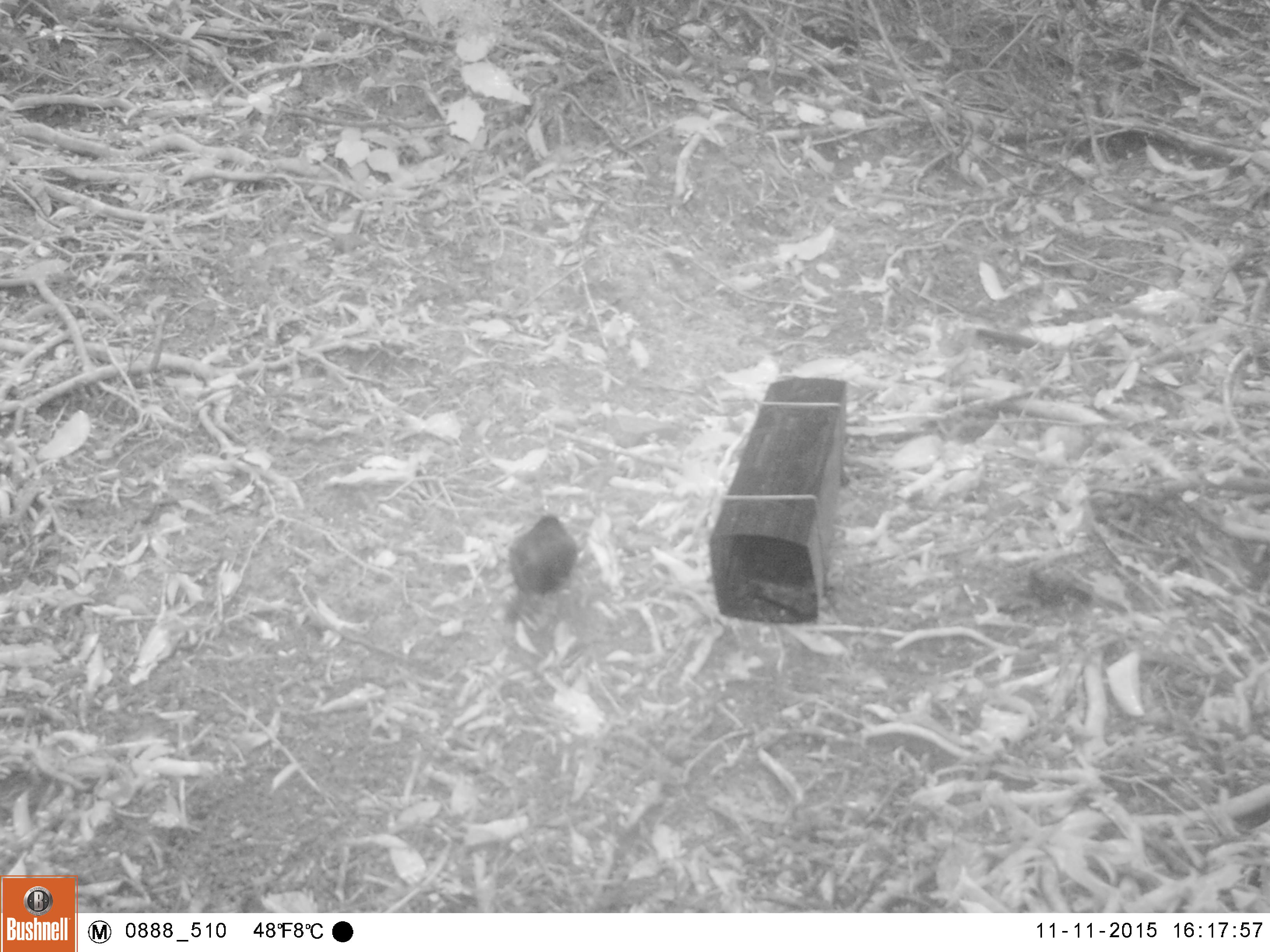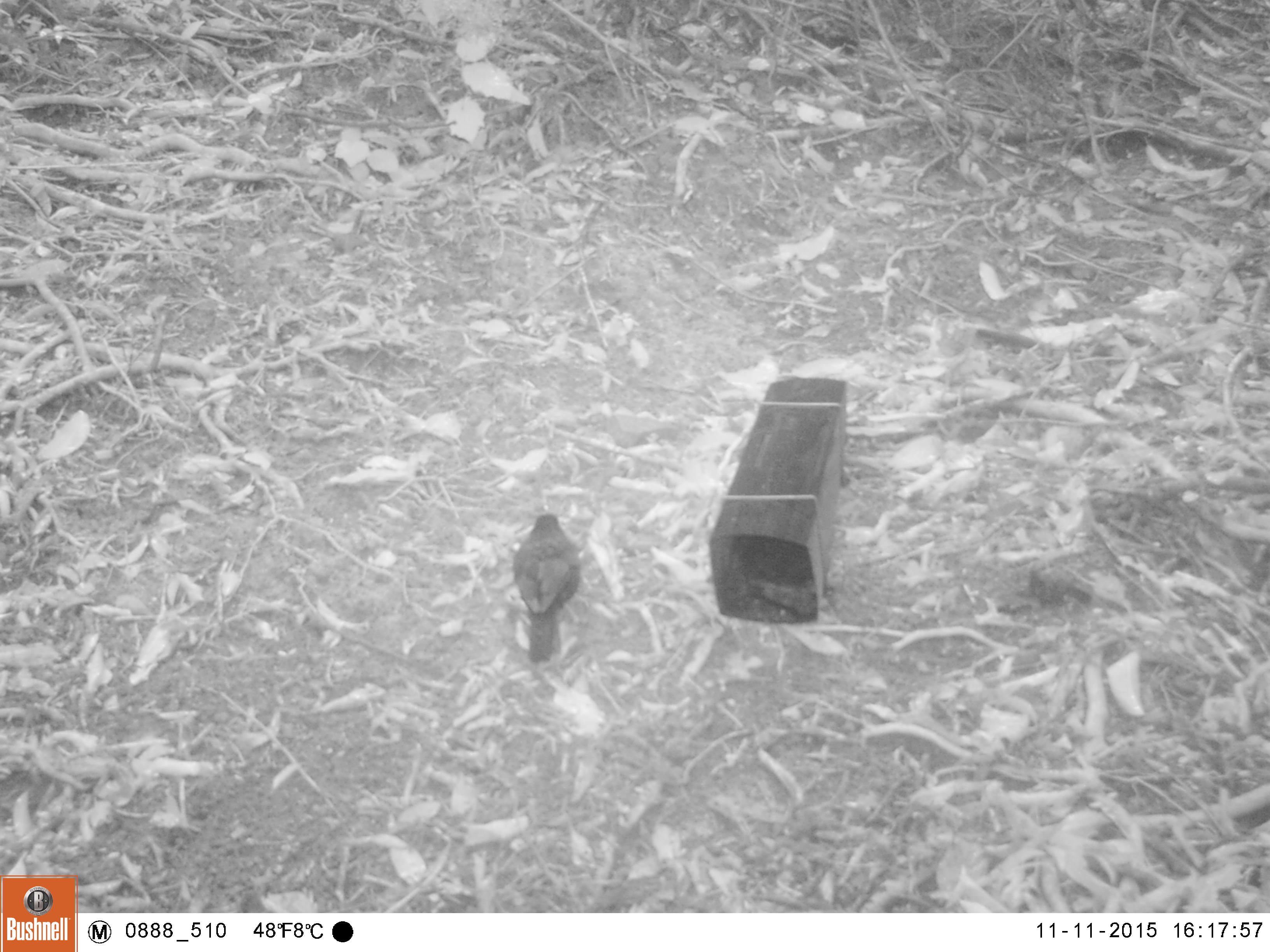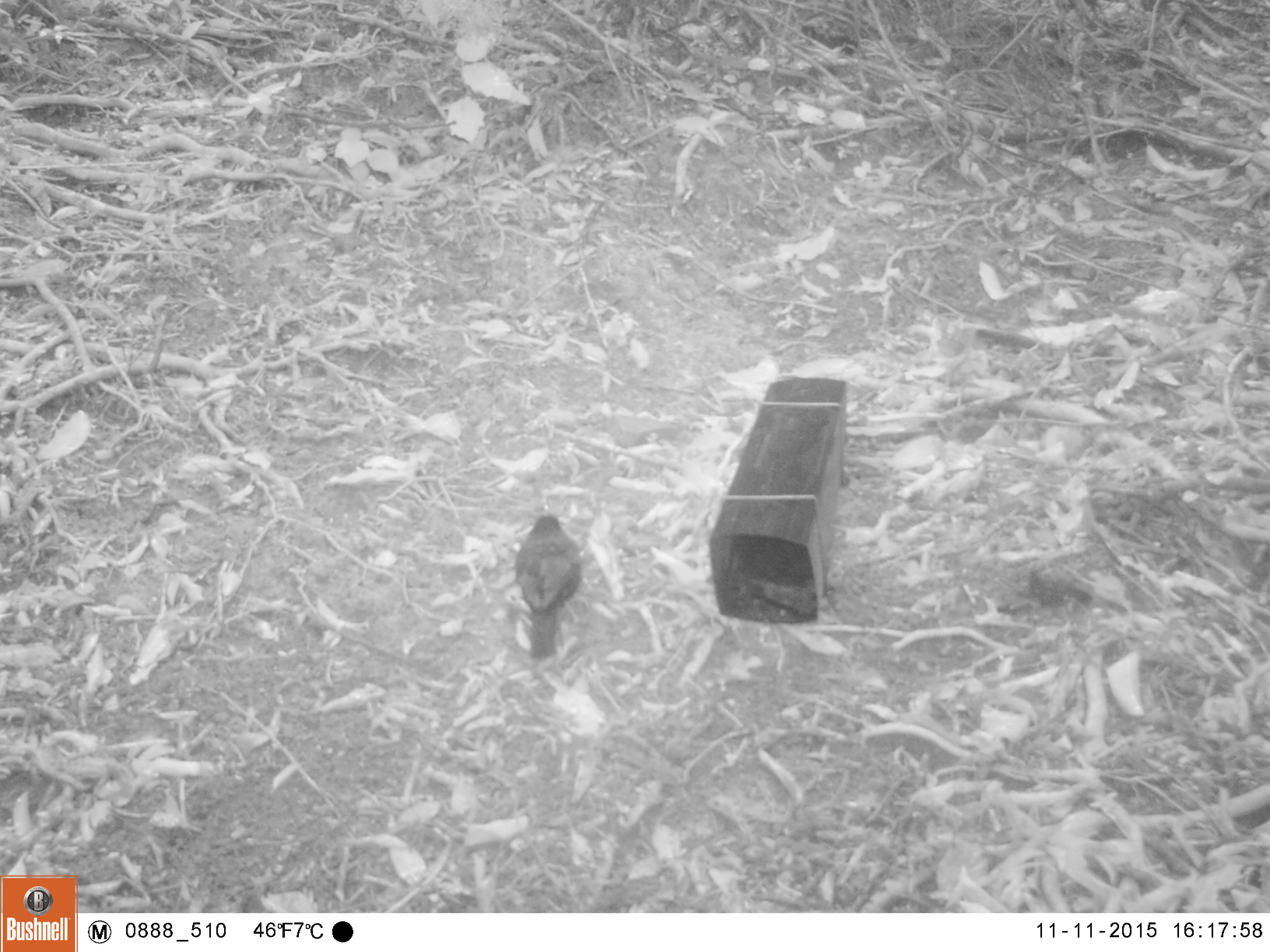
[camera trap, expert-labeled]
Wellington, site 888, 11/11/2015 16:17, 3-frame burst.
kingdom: Animalia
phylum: Chordata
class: Aves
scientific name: Aves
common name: bird